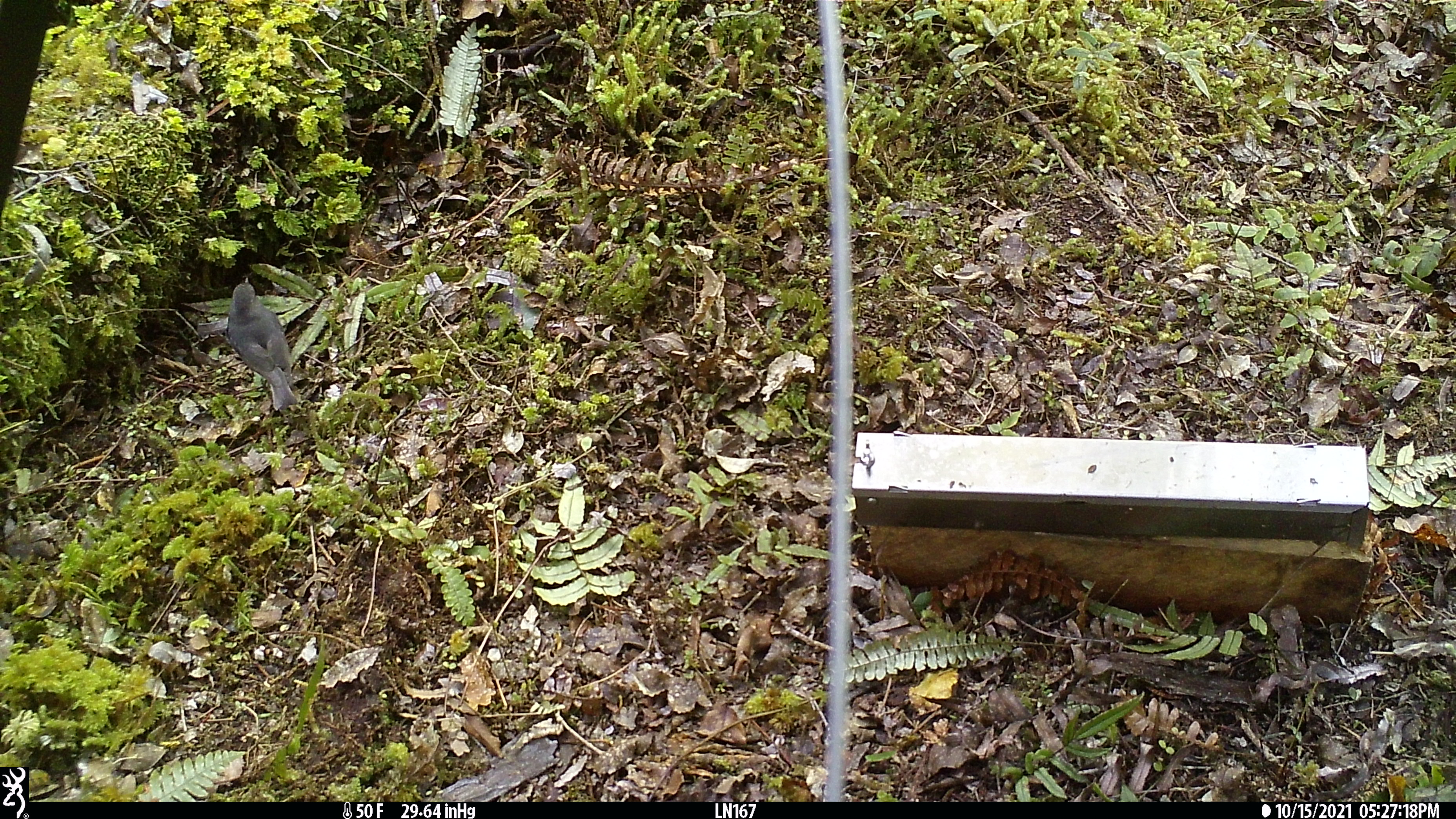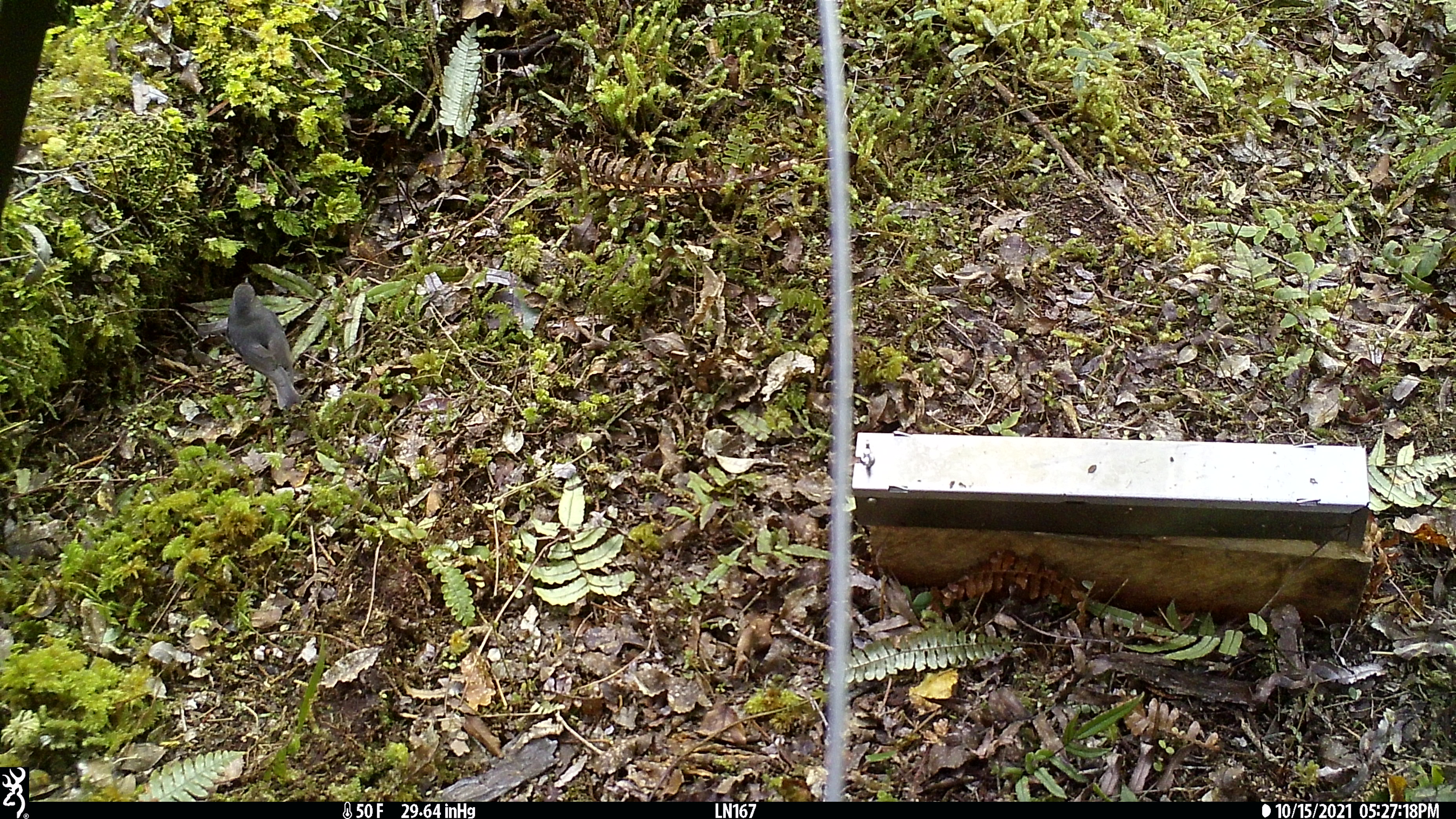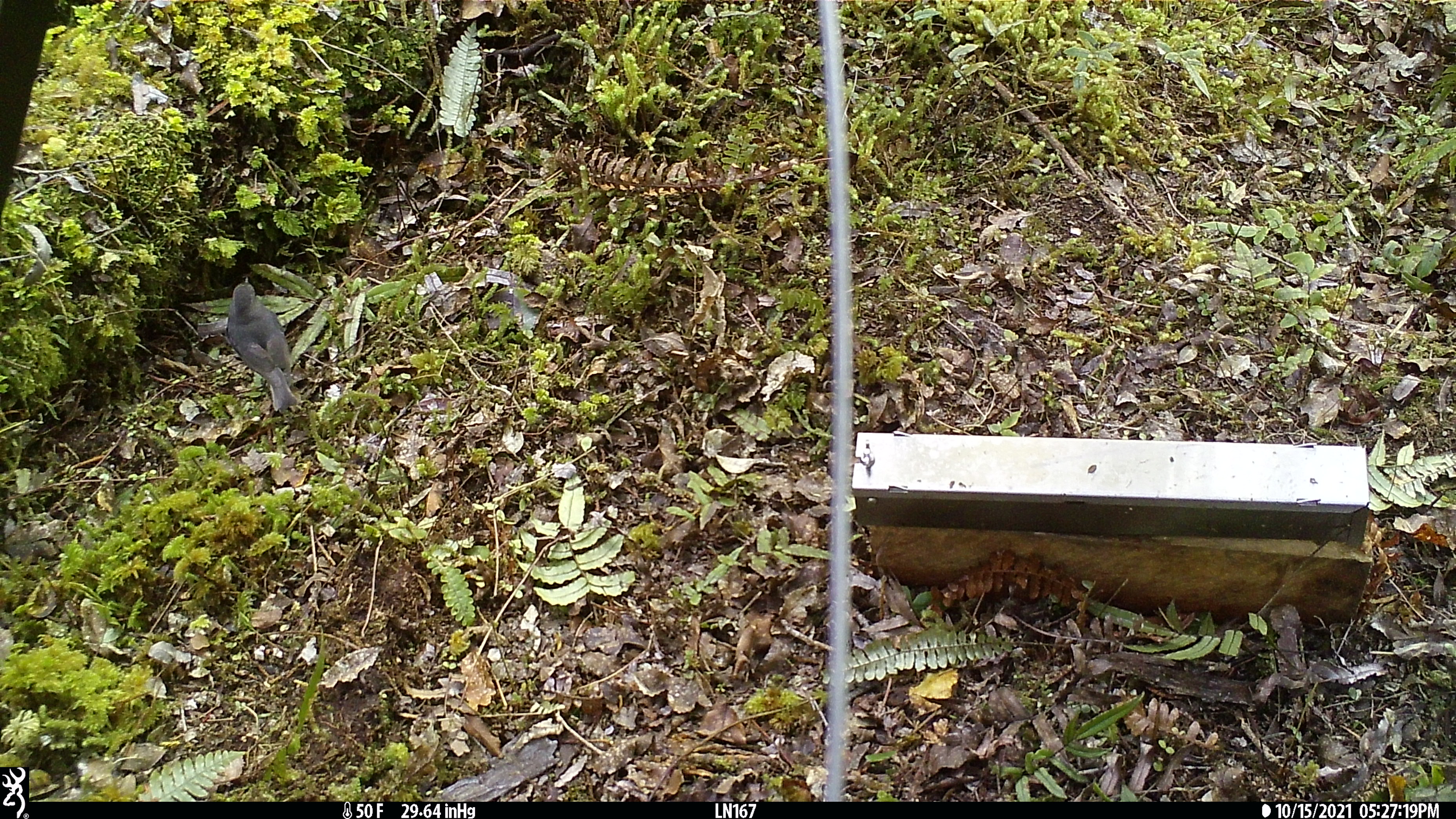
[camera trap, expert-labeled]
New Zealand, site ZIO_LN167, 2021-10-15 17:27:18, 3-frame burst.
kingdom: Animalia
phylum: Chordata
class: Aves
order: Passeriformes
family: Petroicidae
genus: Petroica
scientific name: Petroica australis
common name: new zealand robin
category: robin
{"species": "robin (new zealand robin) (Petroica australis)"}